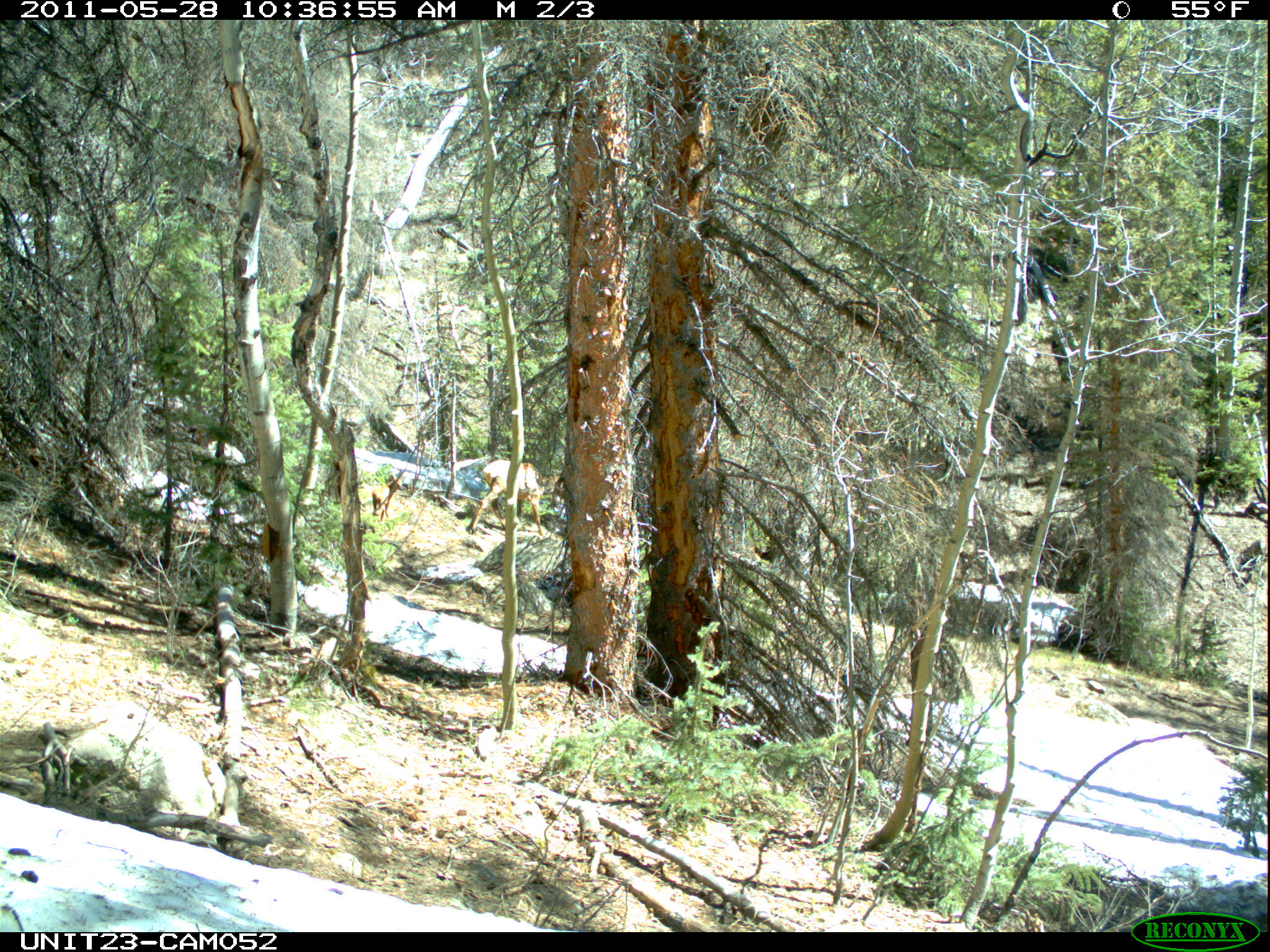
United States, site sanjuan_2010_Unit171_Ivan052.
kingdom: Animalia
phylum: Chordata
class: Mammalia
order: Artiodactyla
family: Cervidae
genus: Cervus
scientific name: Cervus elaphus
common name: red deer